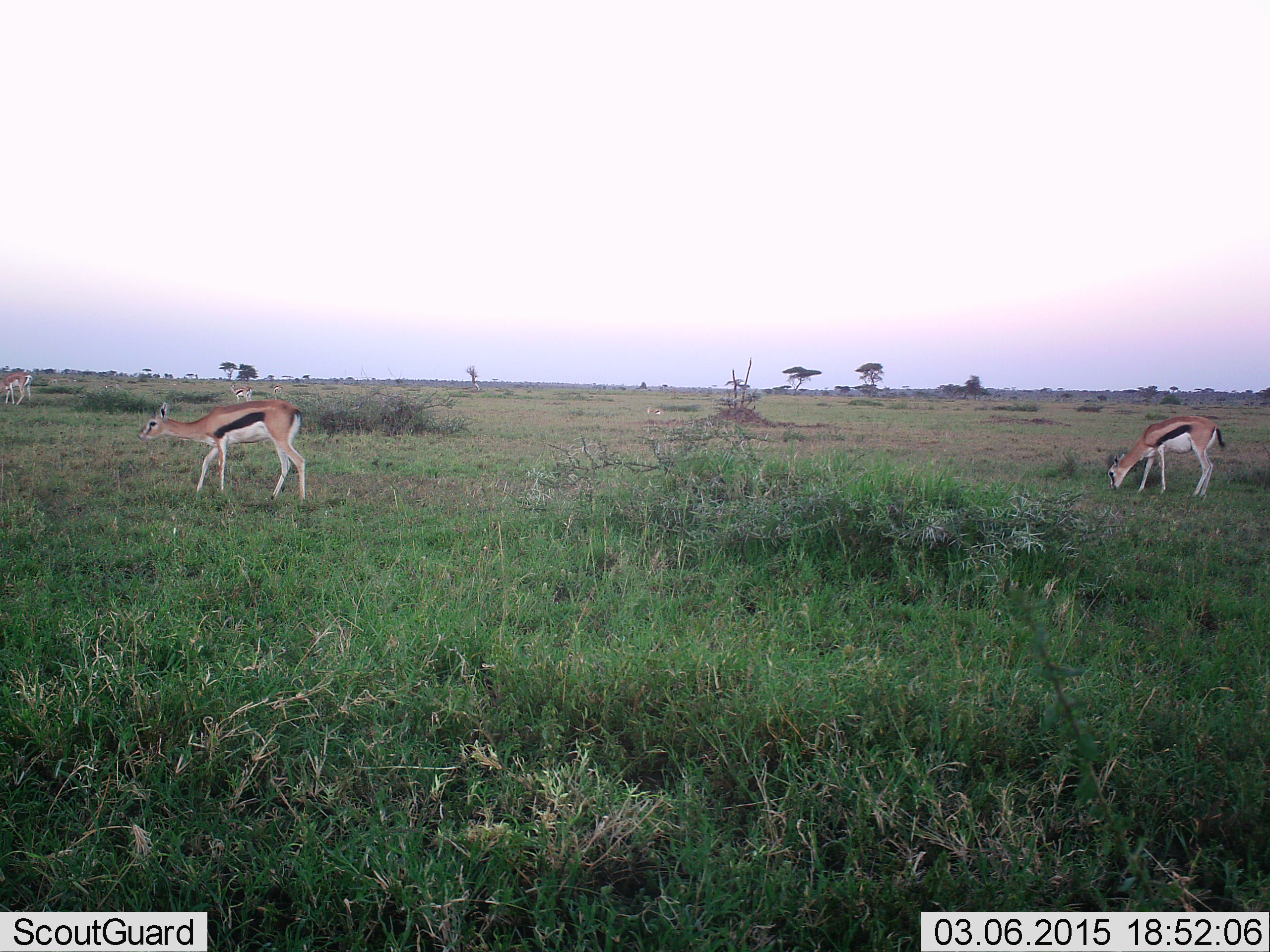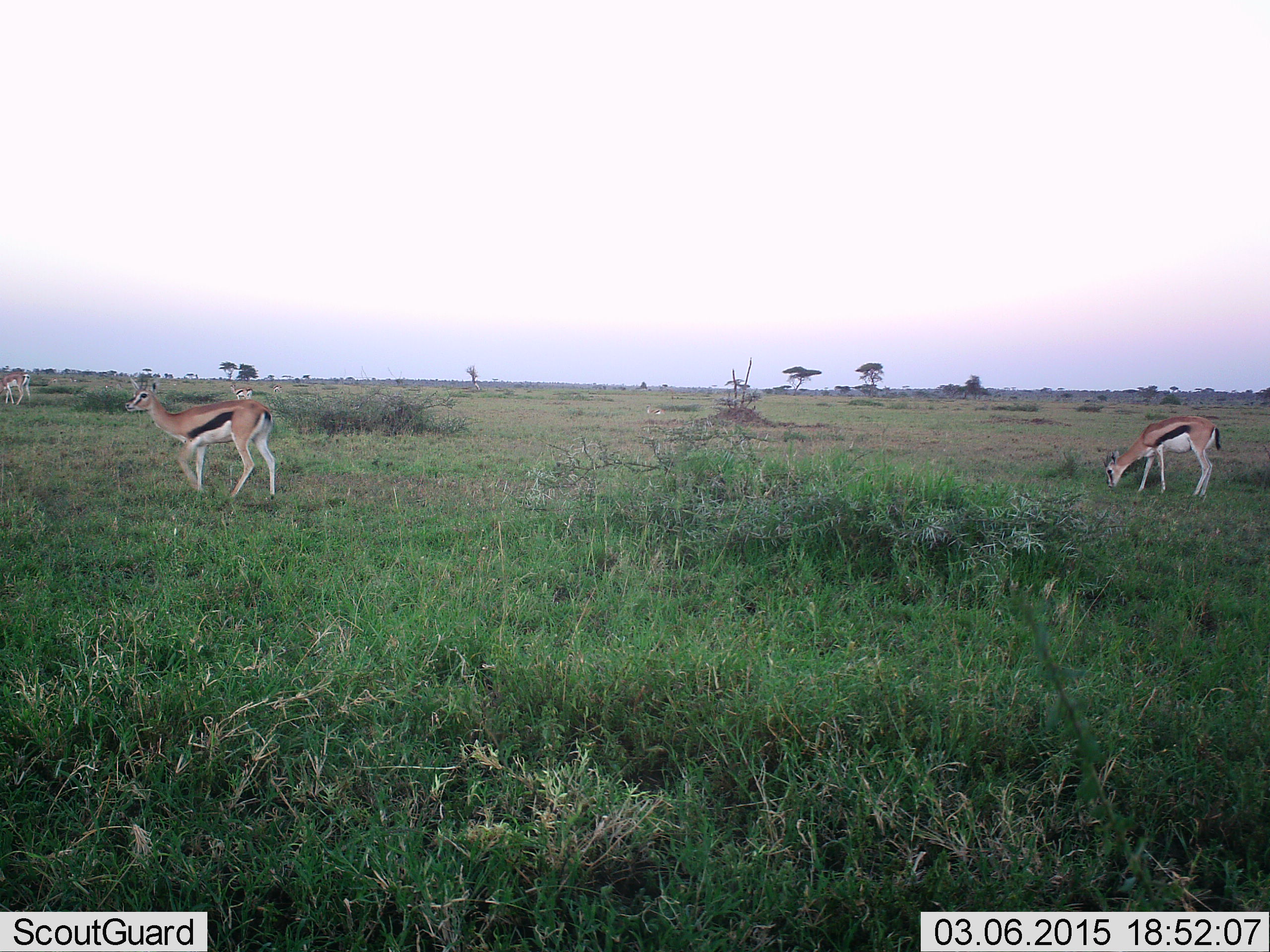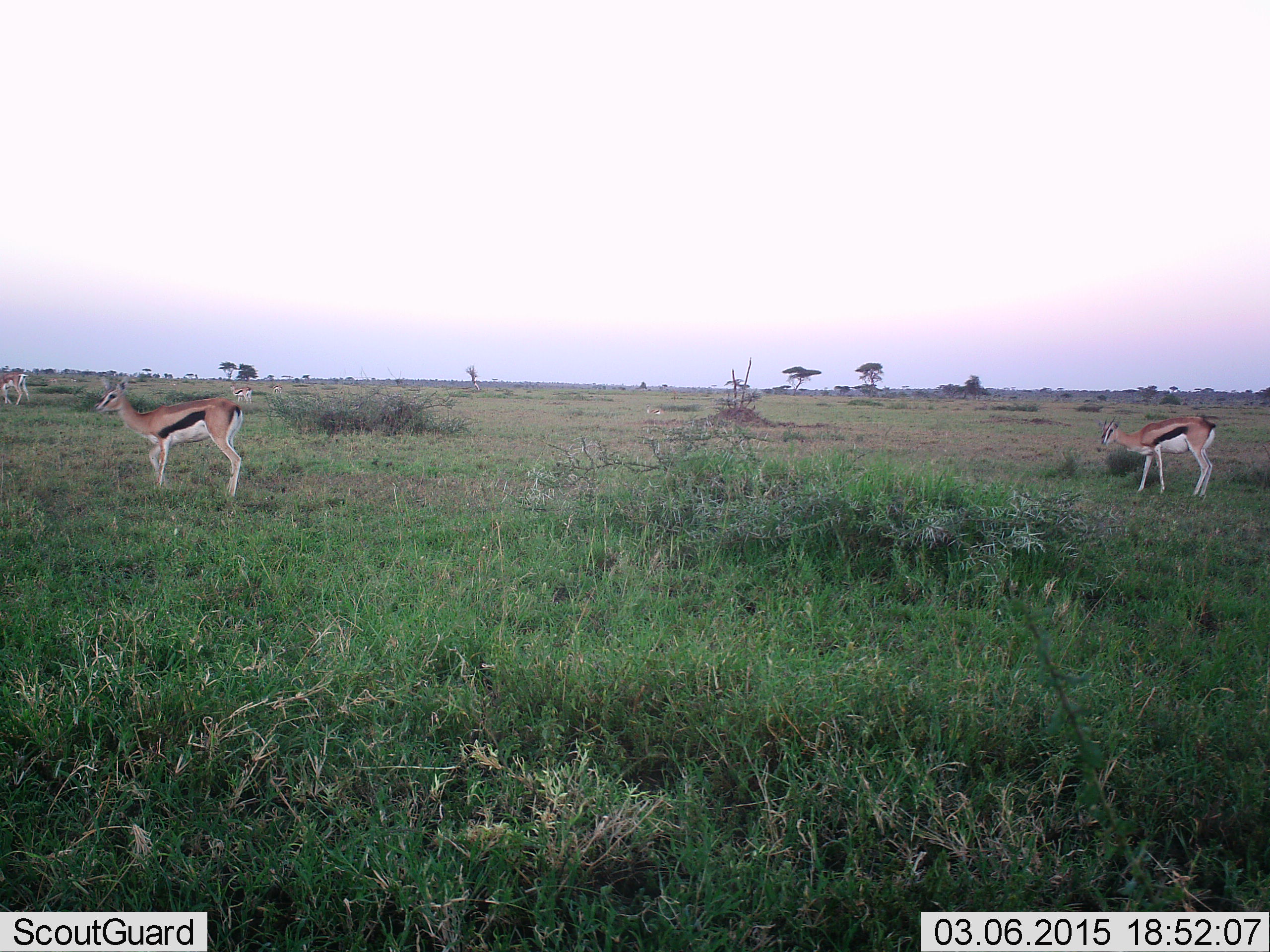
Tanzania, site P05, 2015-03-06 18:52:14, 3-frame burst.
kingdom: Animalia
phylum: Chordata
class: Mammalia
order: Artiodactyla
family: Bovidae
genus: Eudorcas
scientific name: Eudorcas thomsonii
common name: thomson's gazelle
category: gazellethomsons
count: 4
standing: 50%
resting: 0%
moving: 80%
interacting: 0%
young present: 0%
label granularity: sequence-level